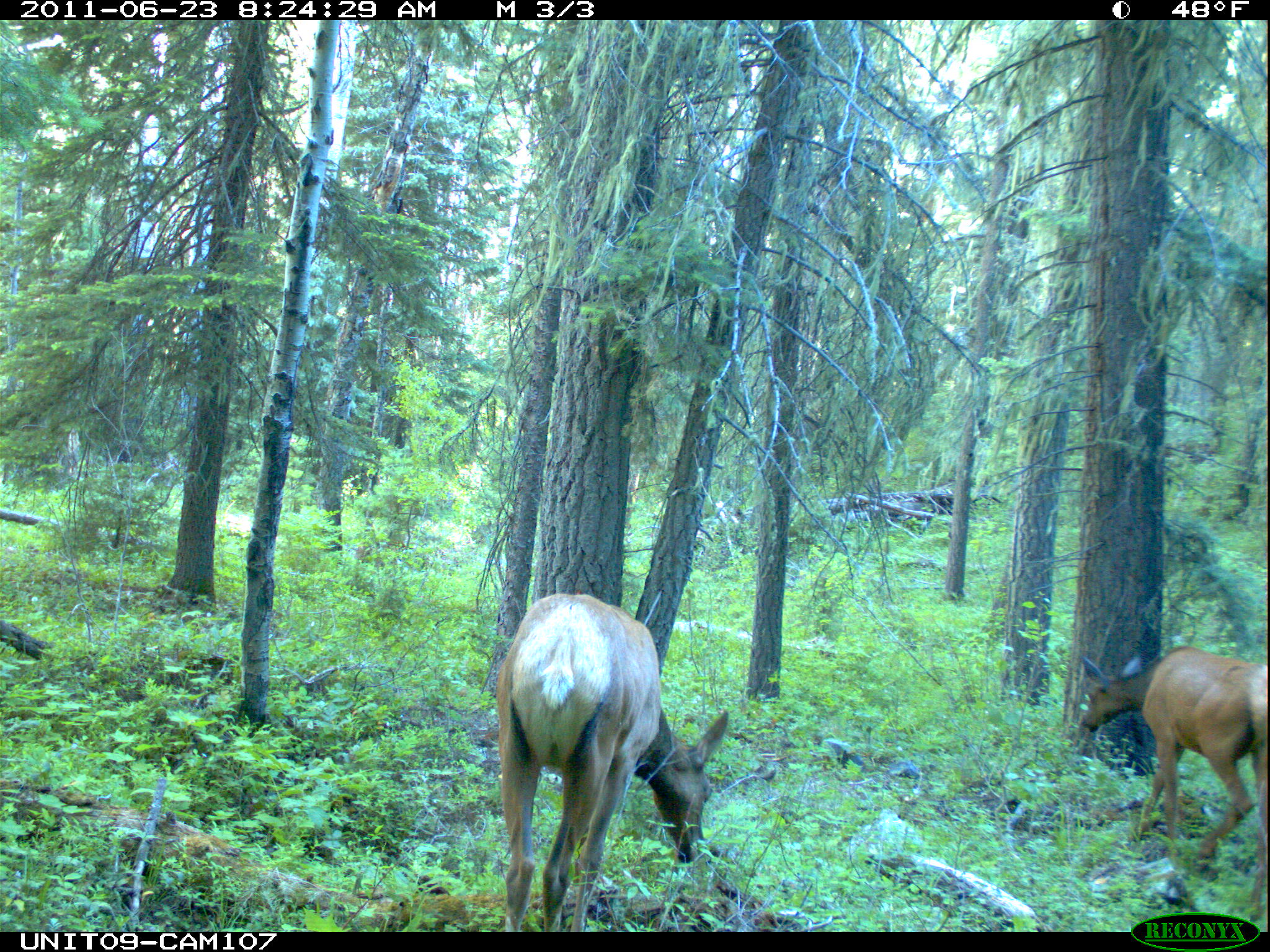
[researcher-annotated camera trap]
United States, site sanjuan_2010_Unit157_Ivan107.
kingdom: Animalia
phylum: Chordata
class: Mammalia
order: Artiodactyla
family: Cervidae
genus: Cervus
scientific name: Cervus elaphus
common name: red deer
Cervus elaphus (red deer).